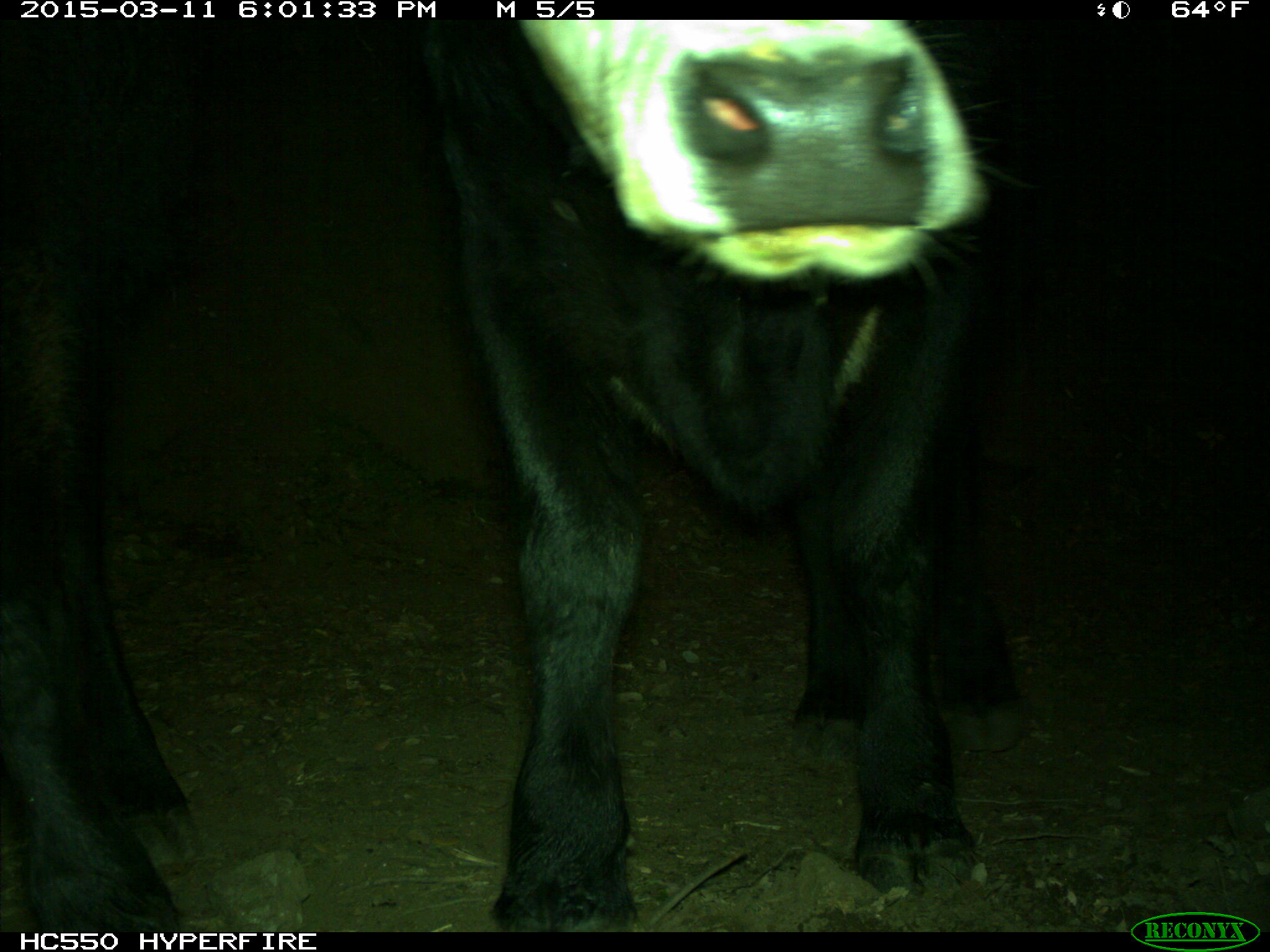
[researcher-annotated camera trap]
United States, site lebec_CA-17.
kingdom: Animalia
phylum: Chordata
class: Mammalia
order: Artiodactyla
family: Bovidae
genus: Bos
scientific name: Bos taurus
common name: domestic cow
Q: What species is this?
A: Bos taurus (domestic cow).